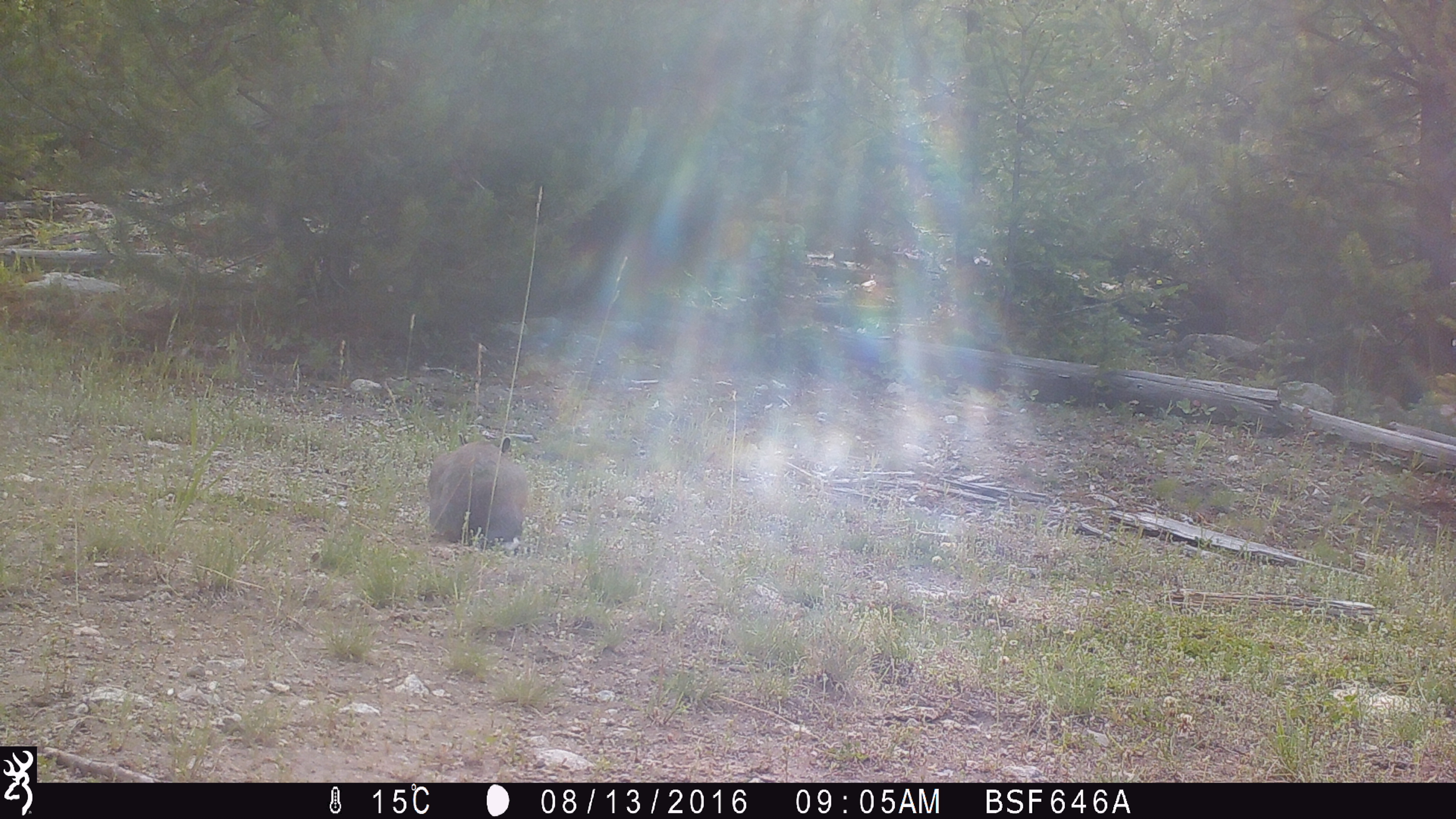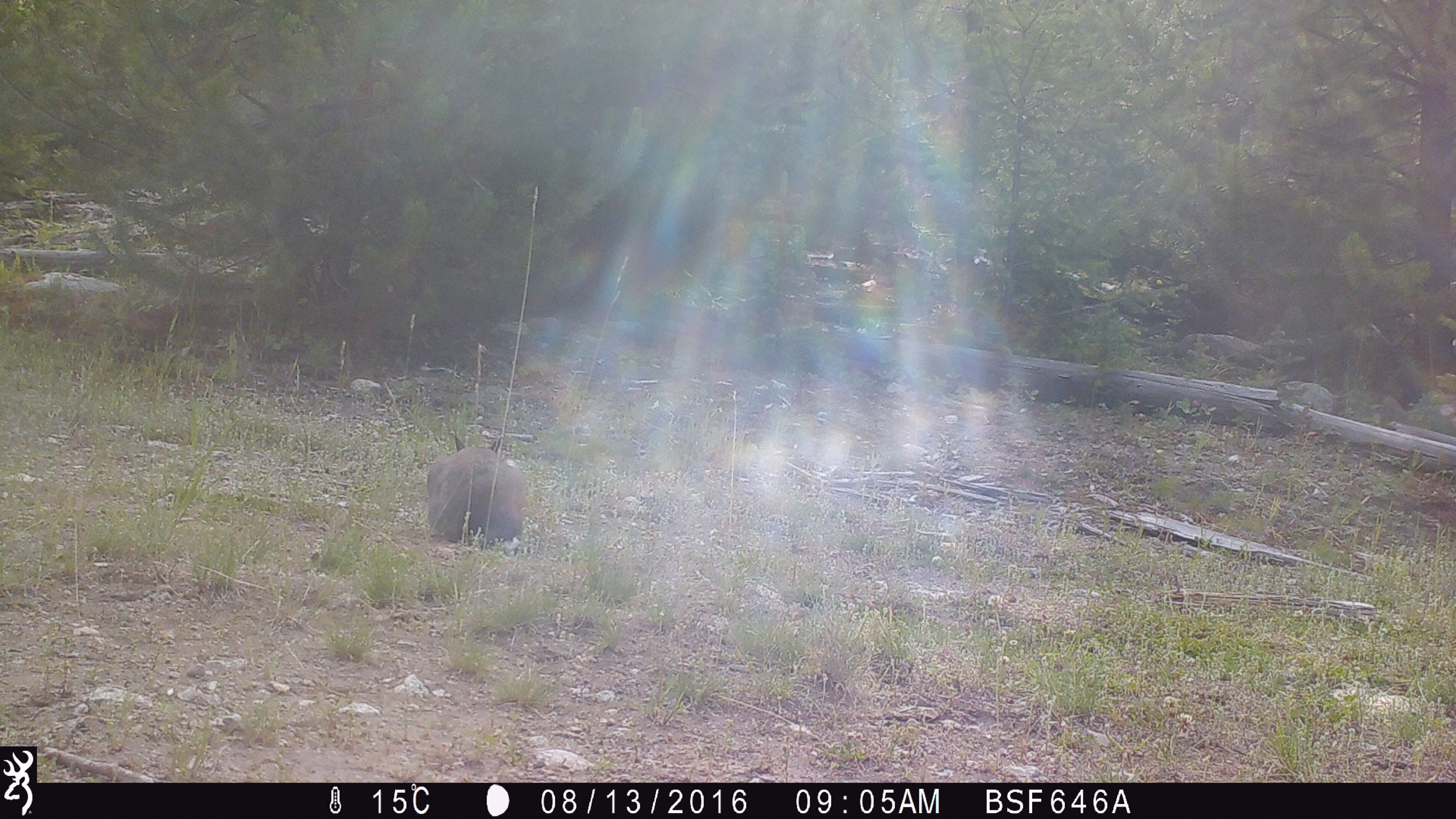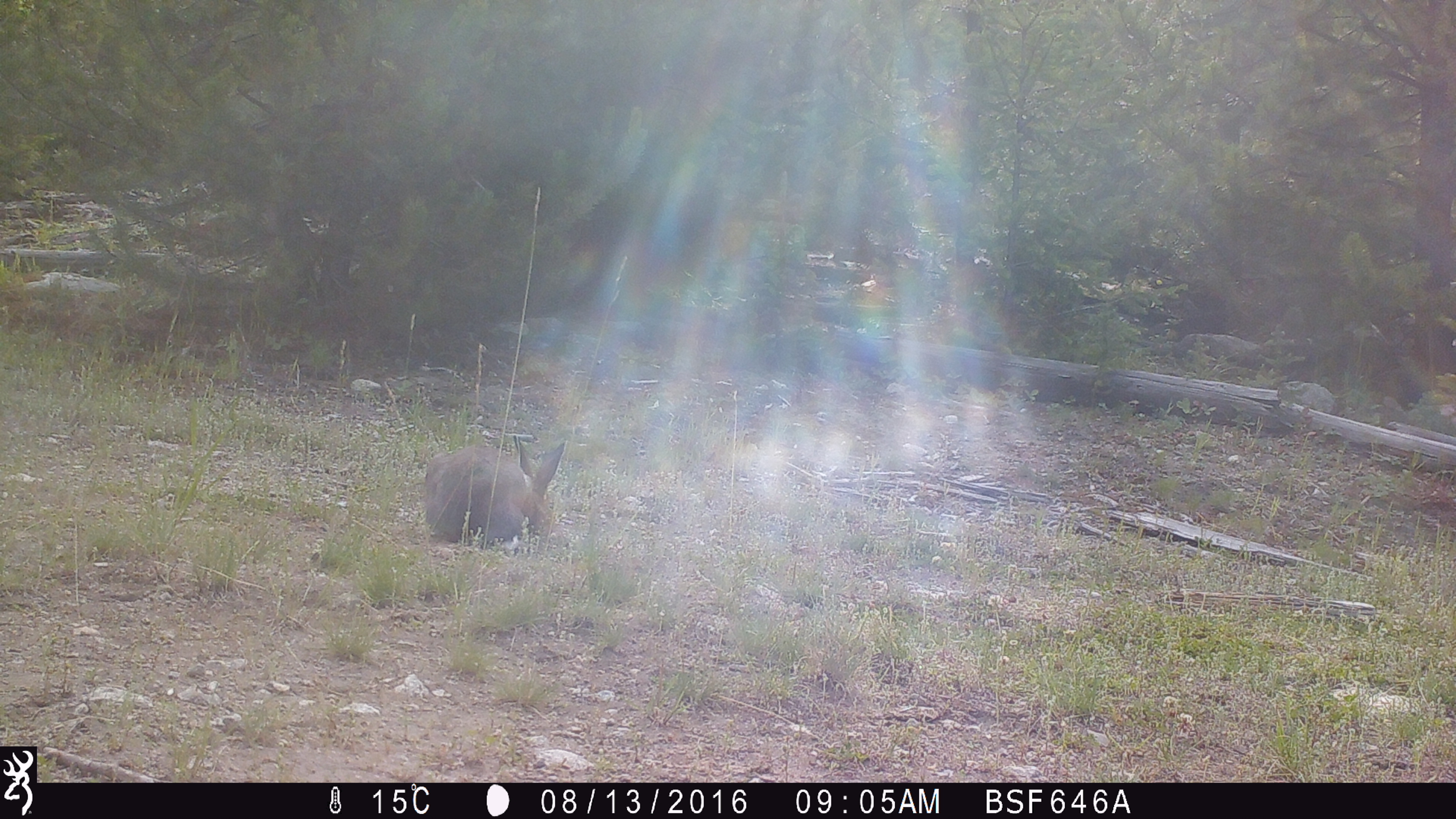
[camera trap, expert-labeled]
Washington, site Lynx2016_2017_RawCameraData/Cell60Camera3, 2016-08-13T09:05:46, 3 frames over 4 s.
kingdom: Animalia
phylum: Chordata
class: Mammalia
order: Lagomorpha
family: Leporidae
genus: Lepus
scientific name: Lepus americanus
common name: snowshoe hare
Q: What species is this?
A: Lepus americanus (snowshoe hare).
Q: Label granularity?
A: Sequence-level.